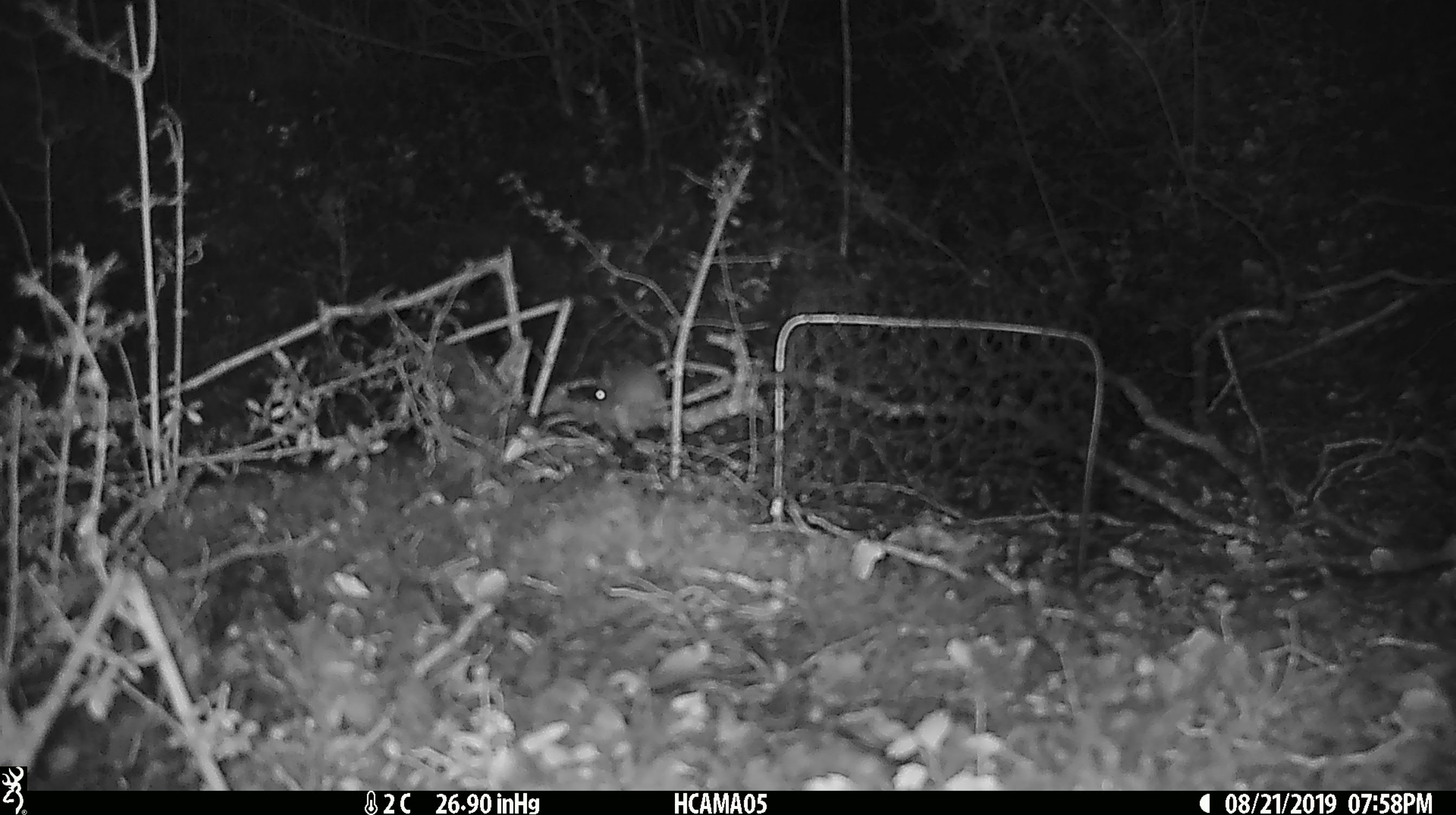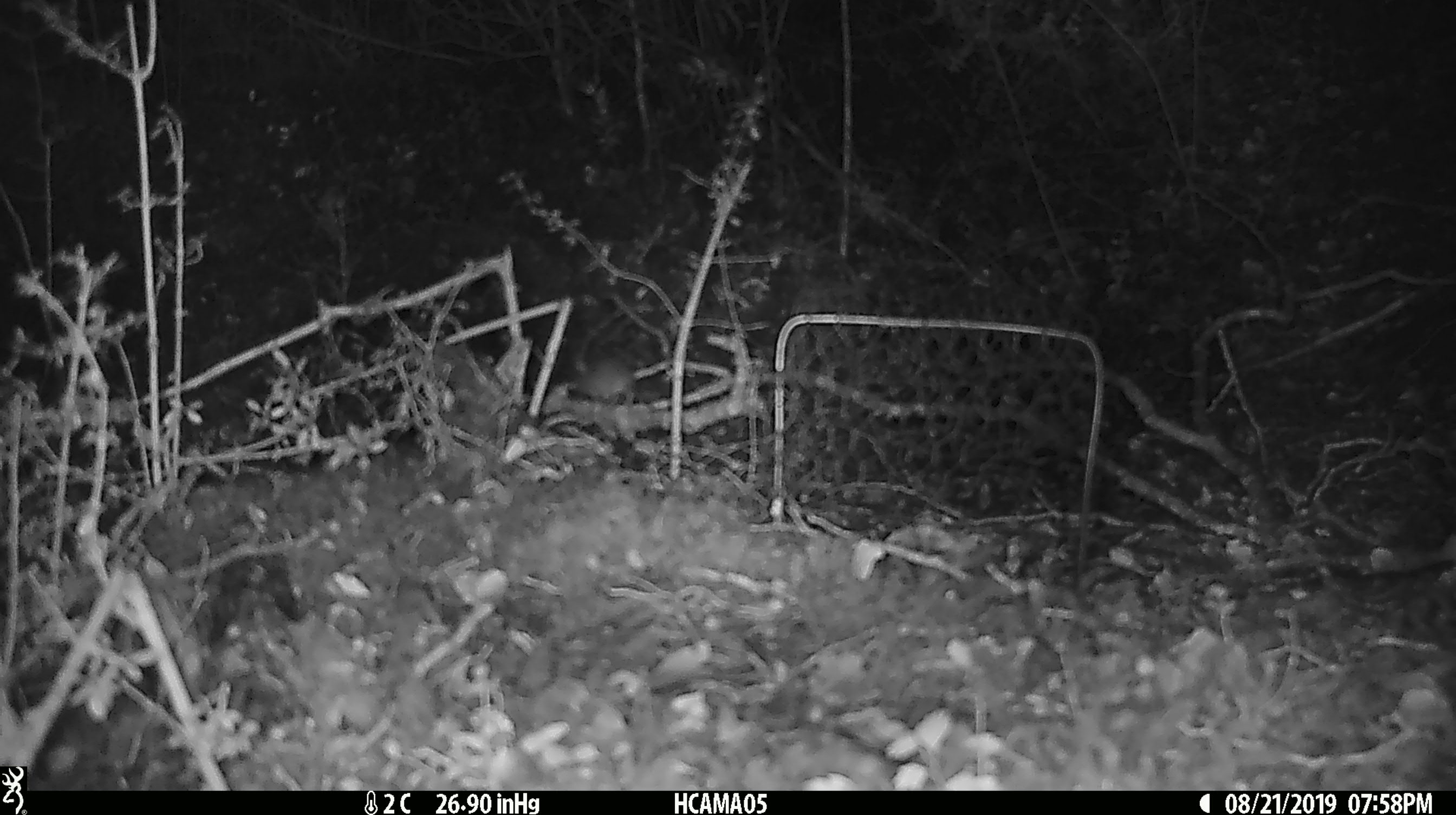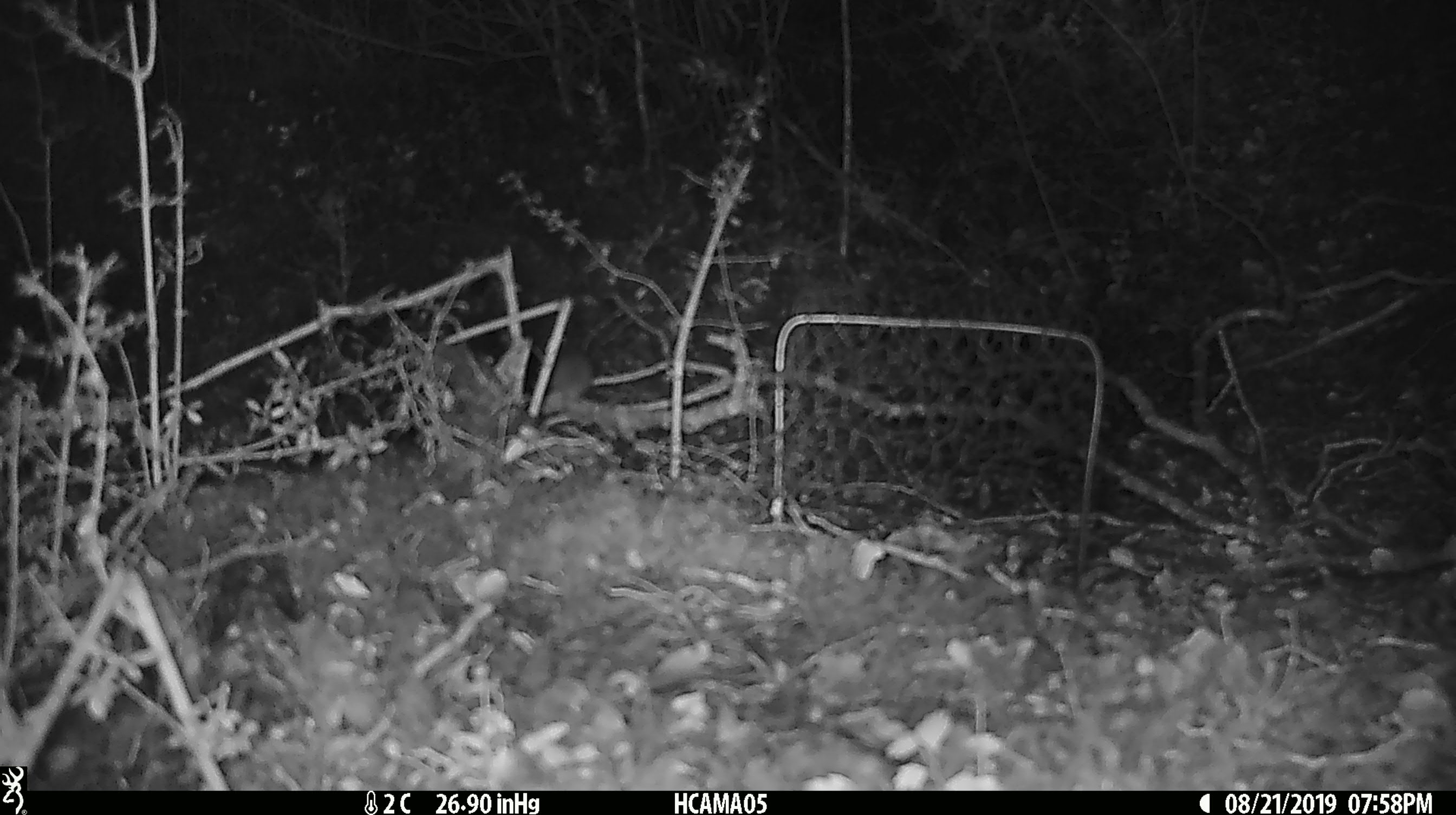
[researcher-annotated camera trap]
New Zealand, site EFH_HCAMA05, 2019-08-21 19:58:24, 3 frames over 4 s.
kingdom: Animalia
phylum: Chordata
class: Mammalia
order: Rodentia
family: Muridae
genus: Mus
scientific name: Mus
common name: mouse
Mouse (Mus).